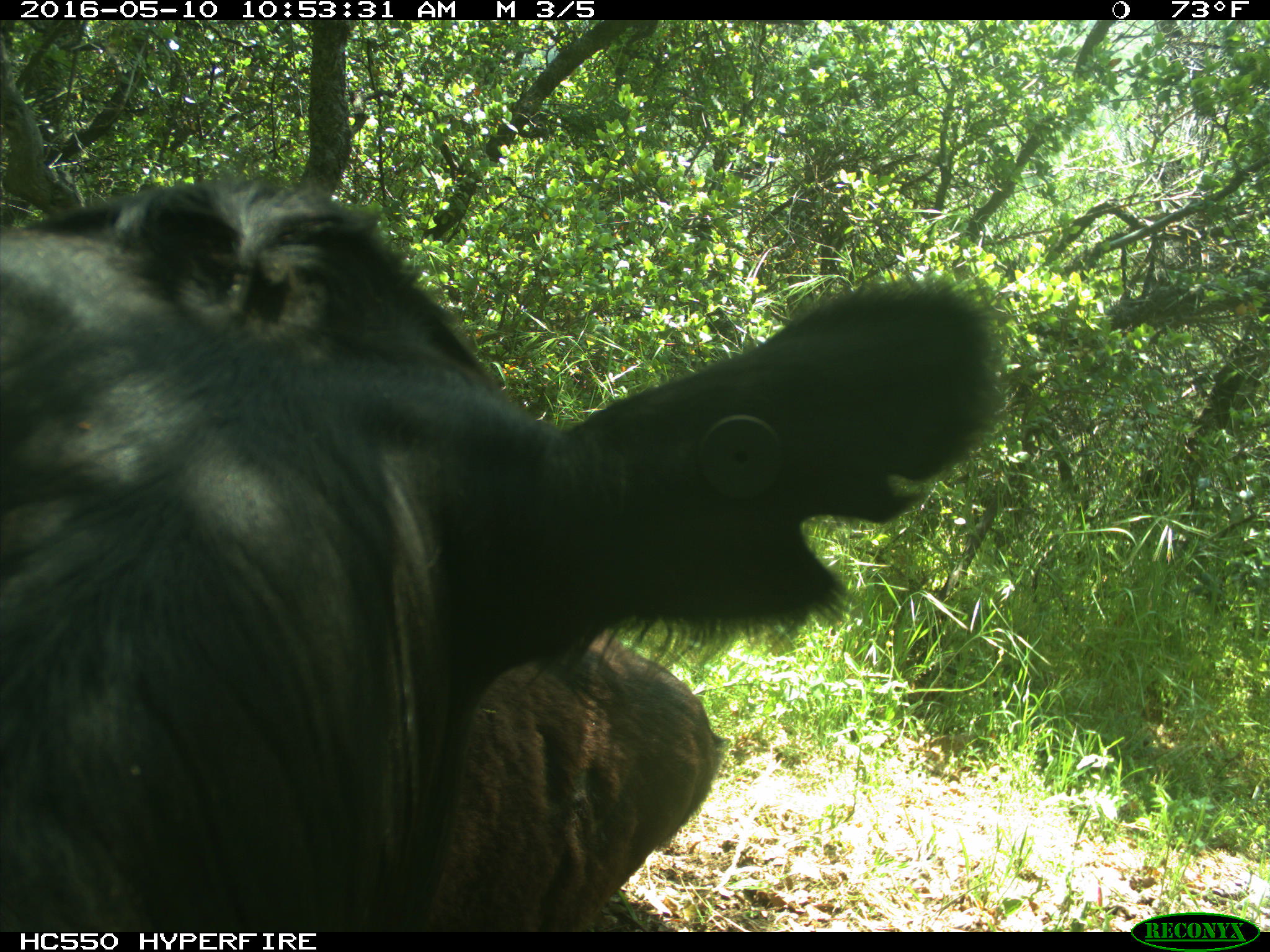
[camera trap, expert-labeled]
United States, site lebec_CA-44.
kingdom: Animalia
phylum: Chordata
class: Mammalia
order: Artiodactyla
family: Bovidae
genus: Bos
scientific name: Bos taurus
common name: domestic cow